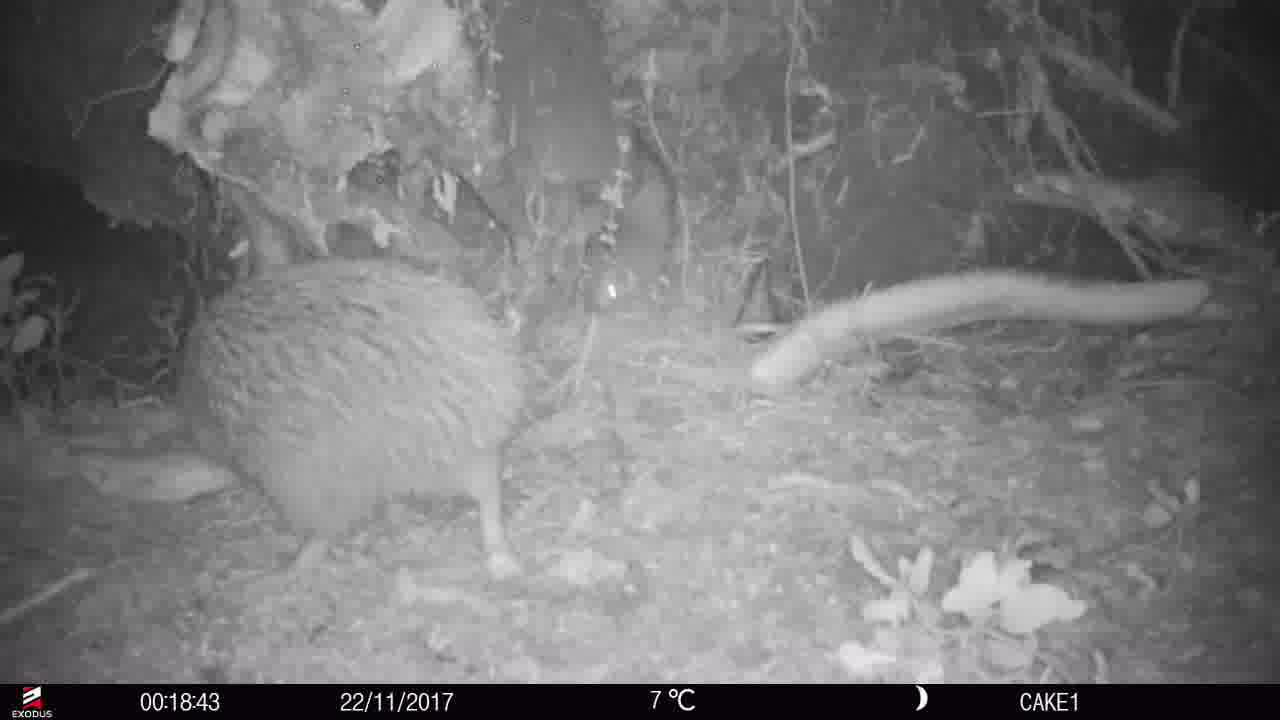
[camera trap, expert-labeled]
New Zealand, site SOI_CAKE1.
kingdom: Animalia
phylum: Chordata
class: Aves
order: Apterygiformes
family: Apterygidae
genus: Apteryx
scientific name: Apteryx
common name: kiwi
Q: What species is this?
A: Kiwi (Apteryx).